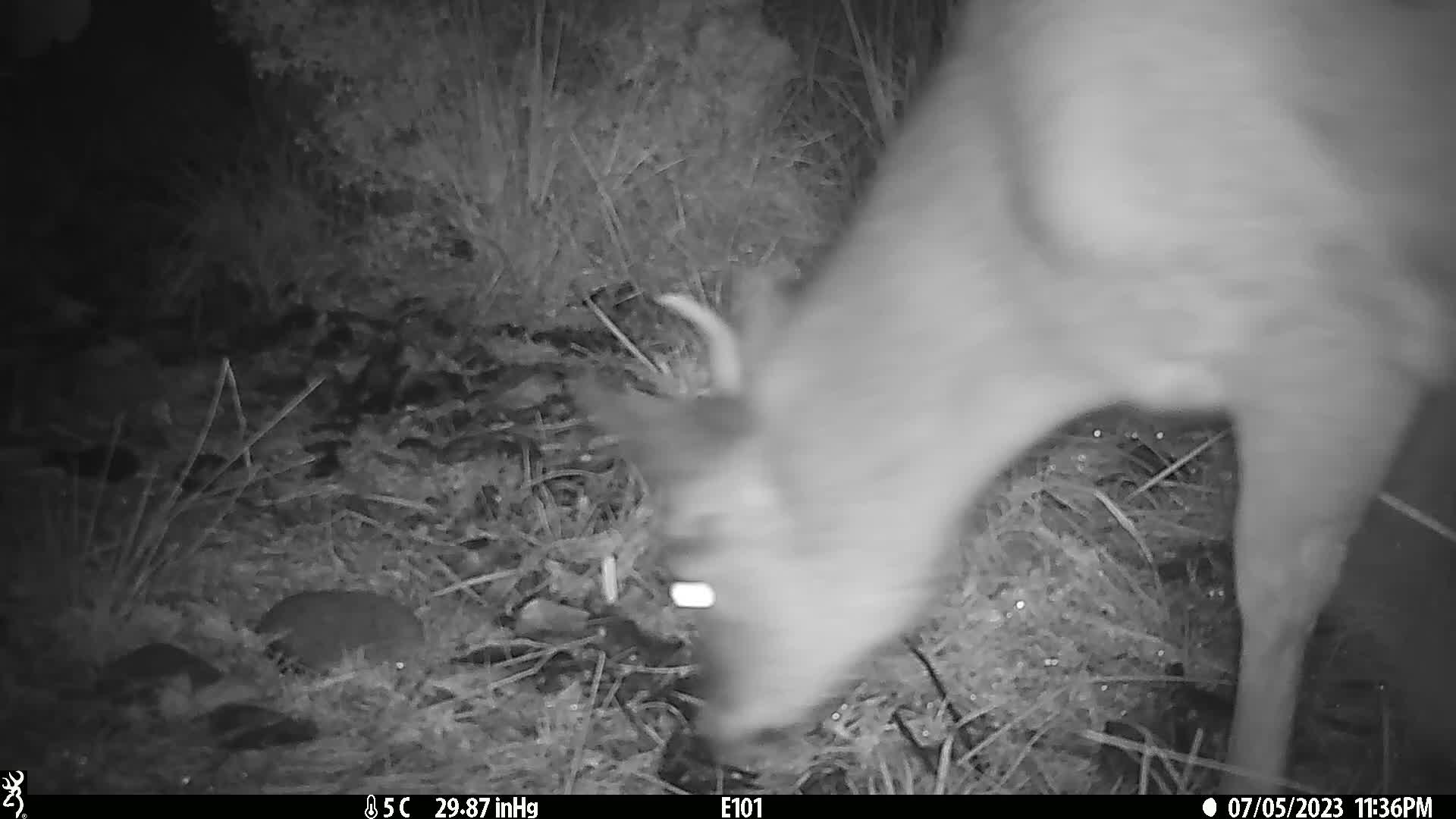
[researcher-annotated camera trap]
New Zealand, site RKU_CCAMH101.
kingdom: Animalia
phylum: Chordata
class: Mammalia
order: Artiodactyla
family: Cervidae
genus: Odocoileus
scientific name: Odocoileus virginianus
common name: white-tailed deer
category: white tailed deer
White tailed deer (white-tailed deer) (Odocoileus virginianus).